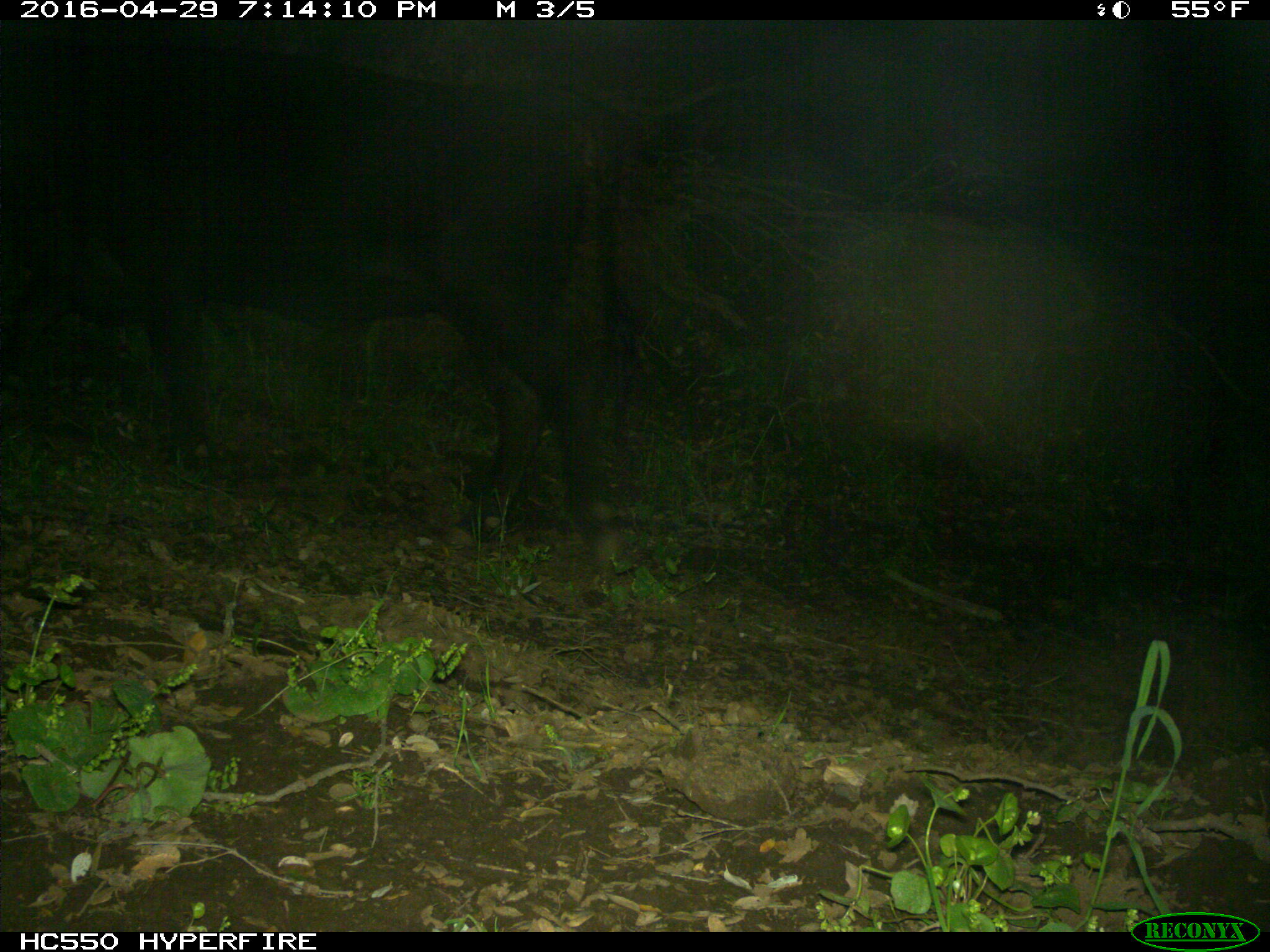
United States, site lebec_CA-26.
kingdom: Animalia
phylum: Chordata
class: Mammalia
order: Artiodactyla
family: Bovidae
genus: Bos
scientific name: Bos taurus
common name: domestic cow